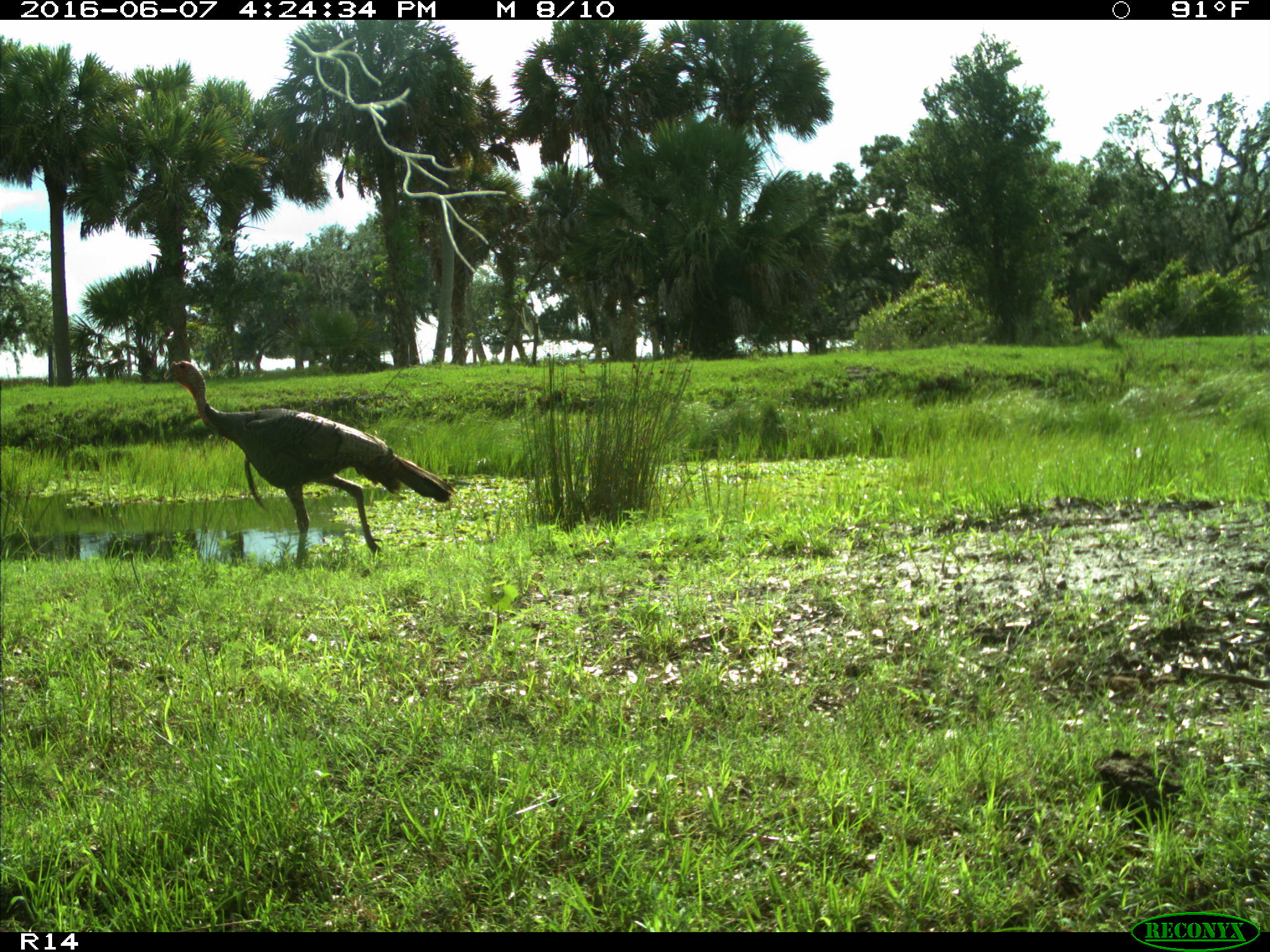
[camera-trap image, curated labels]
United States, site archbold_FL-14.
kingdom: Animalia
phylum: Chordata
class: Aves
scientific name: Aves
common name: birds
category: unidentified bird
Unidentified bird (birds) (Aves).